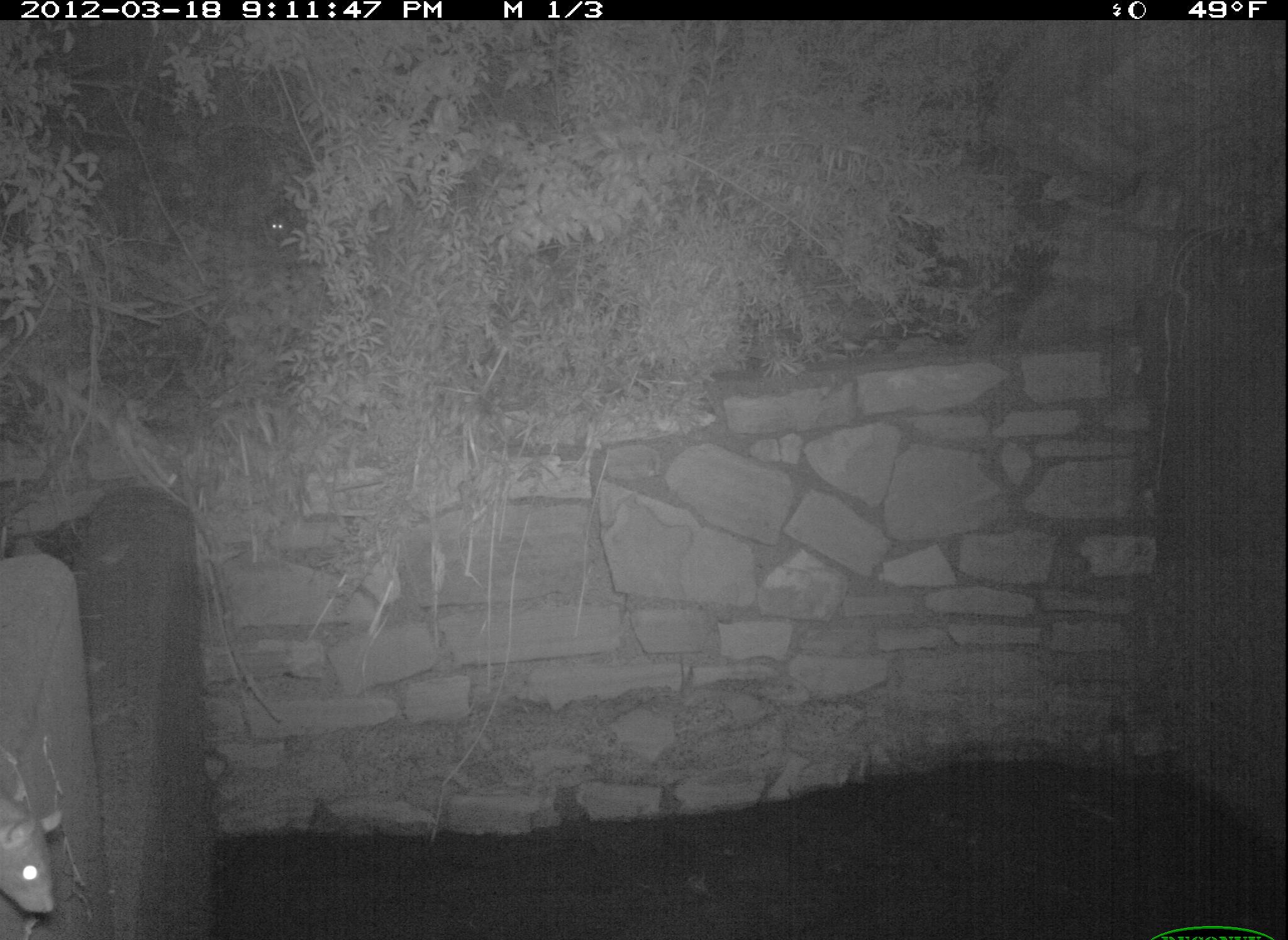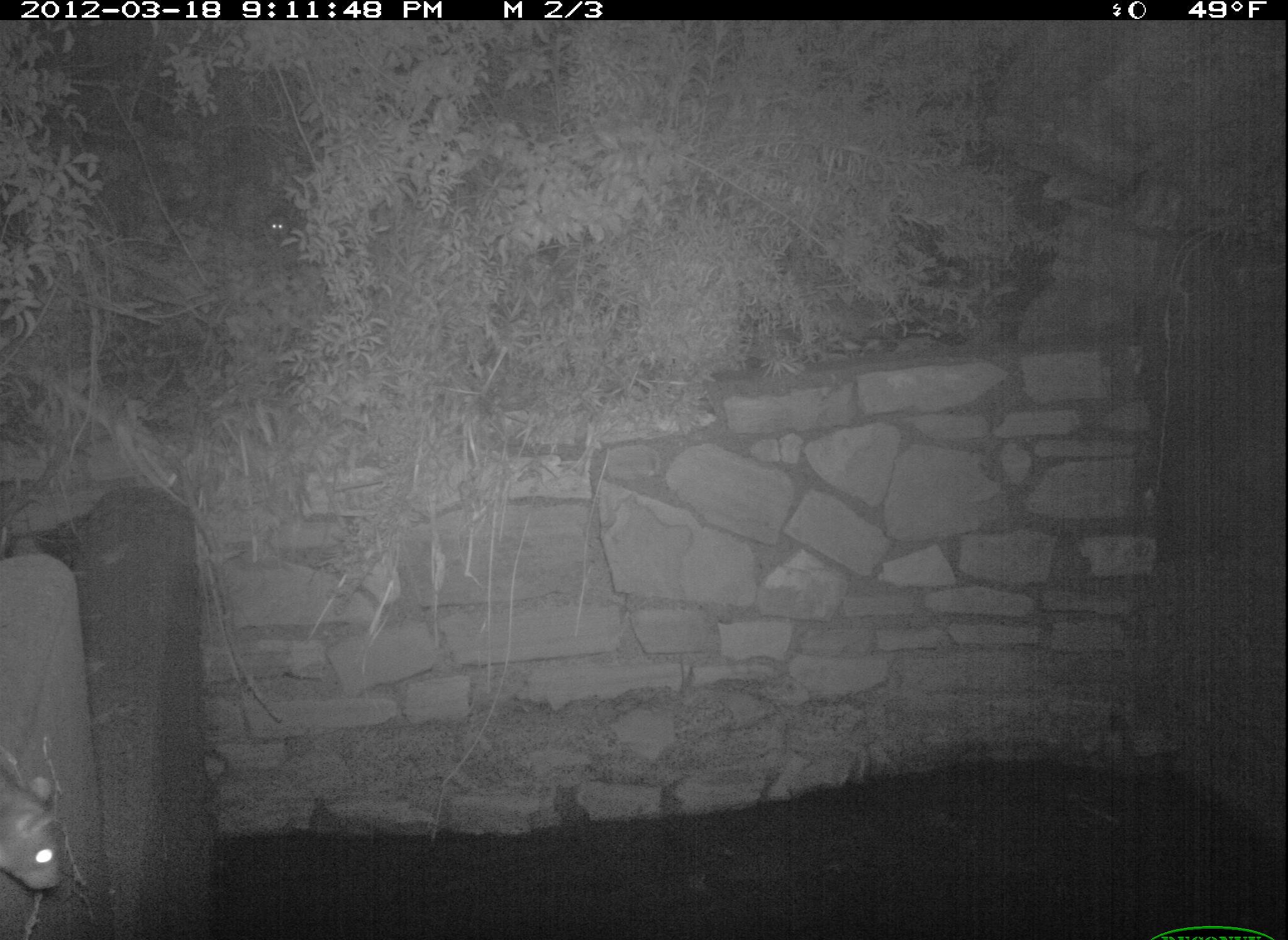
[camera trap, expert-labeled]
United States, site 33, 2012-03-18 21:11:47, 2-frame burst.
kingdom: Animalia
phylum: Chordata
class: Mammalia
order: Rodentia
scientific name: Rodentia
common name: rodent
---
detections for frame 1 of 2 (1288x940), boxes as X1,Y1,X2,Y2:
rodent: 2,780,71,928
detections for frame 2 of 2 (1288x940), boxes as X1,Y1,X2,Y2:
rodent: 2,762,87,905